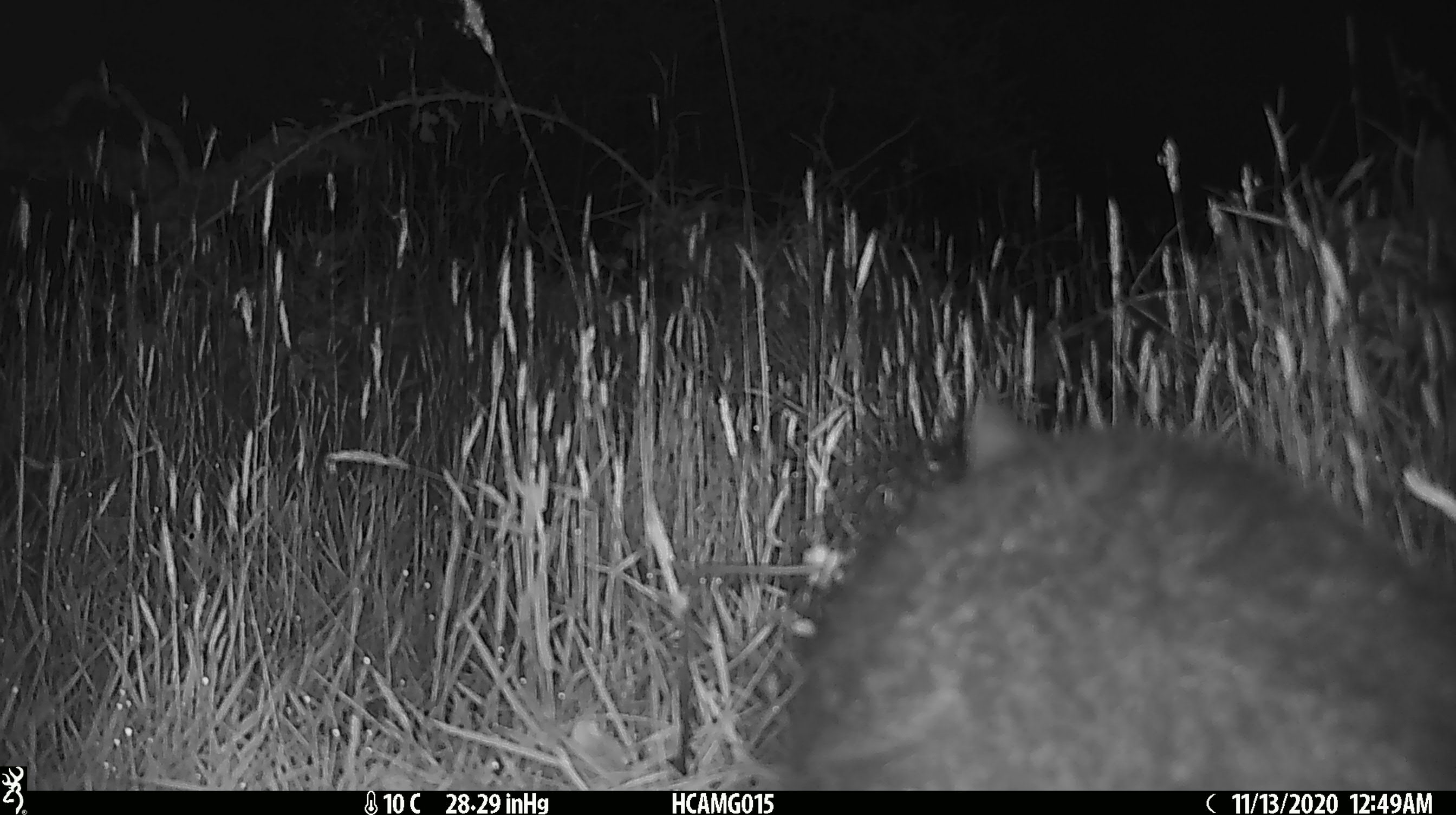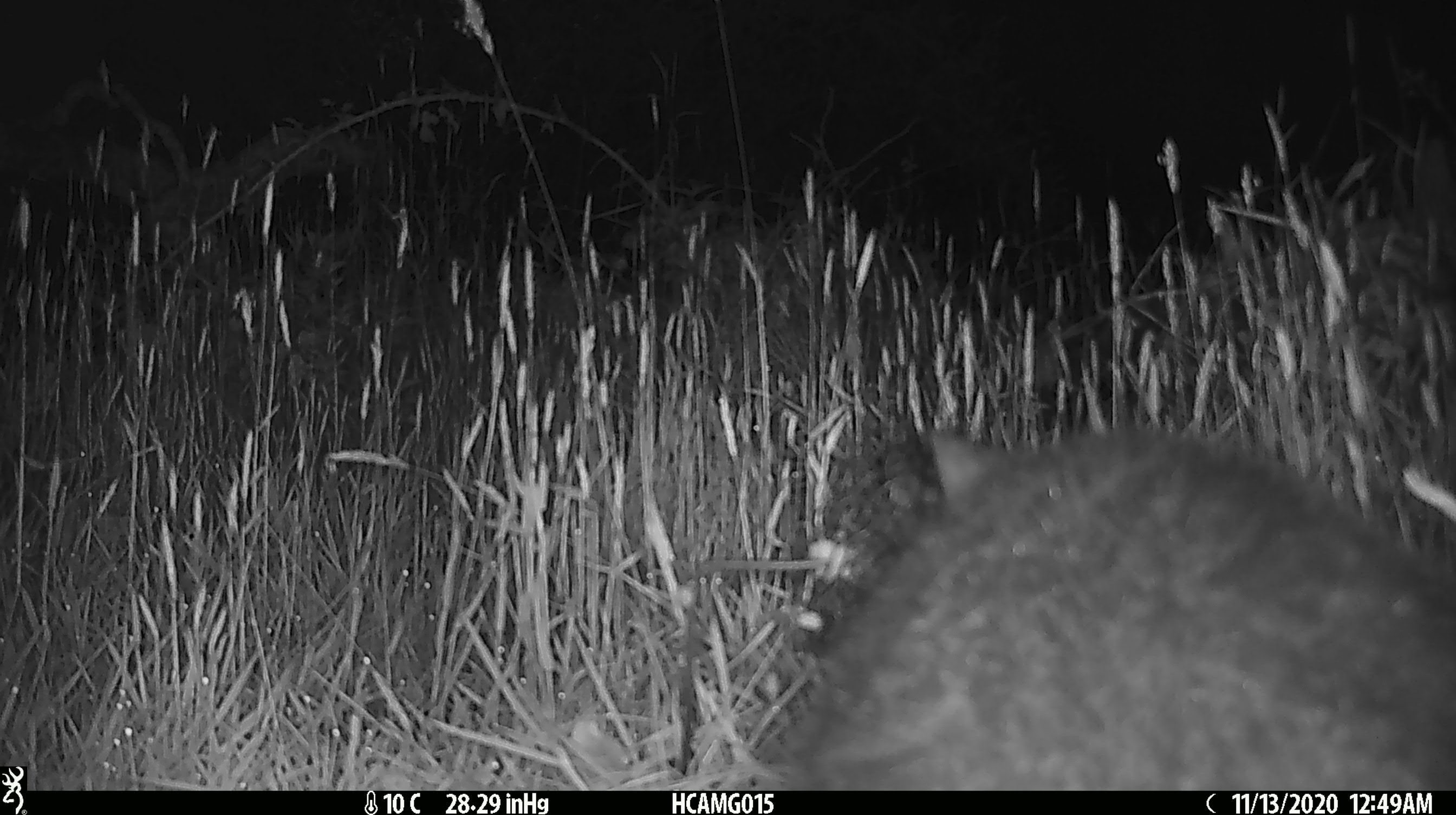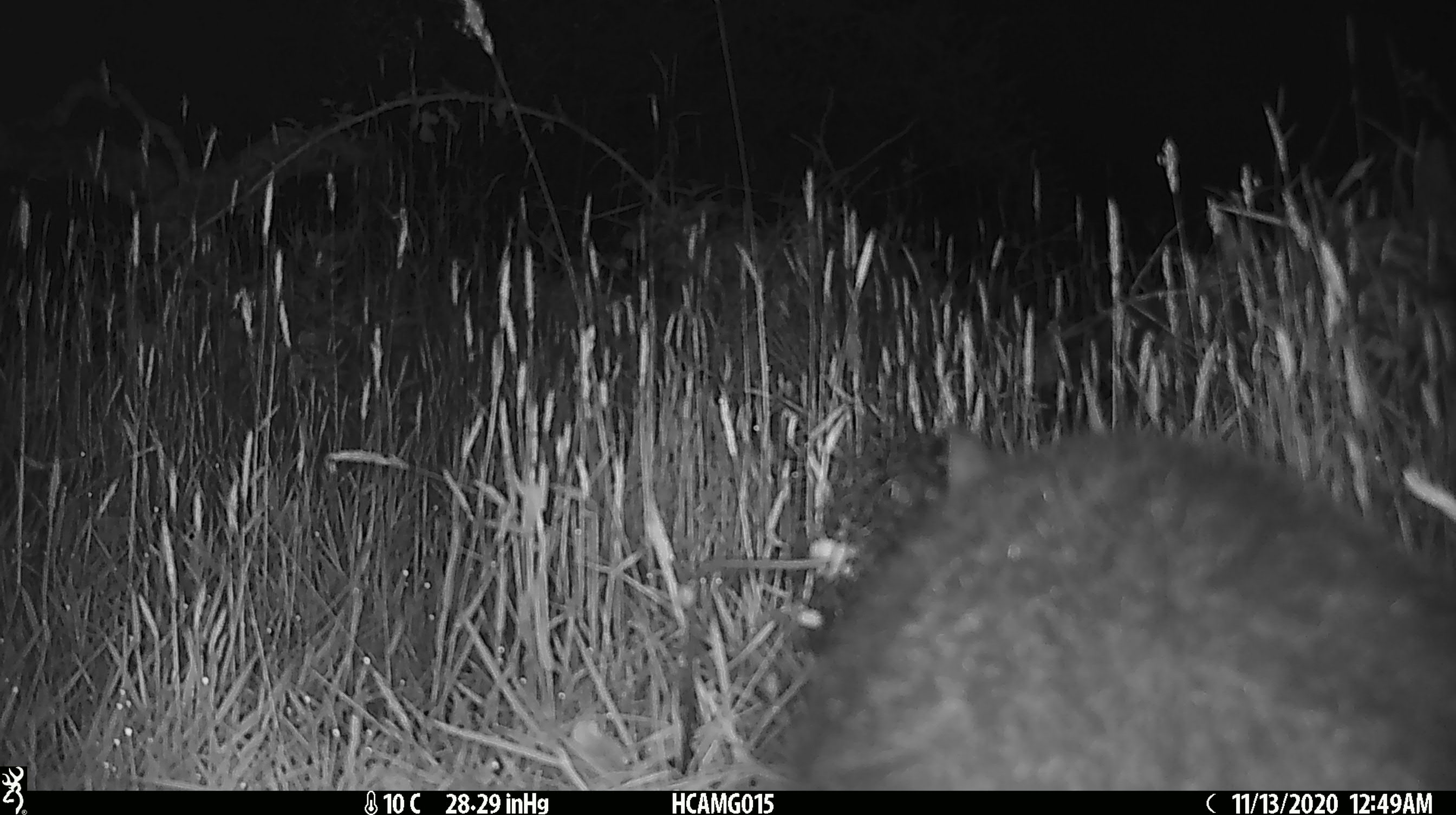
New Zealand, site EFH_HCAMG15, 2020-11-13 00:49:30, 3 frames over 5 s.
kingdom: Animalia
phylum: Chordata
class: Mammalia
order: Diprotodontia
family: Phalangeridae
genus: Trichosurus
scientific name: Trichosurus vulpecula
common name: common brushtail possum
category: possum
Possum (common brushtail possum) (Trichosurus vulpecula).